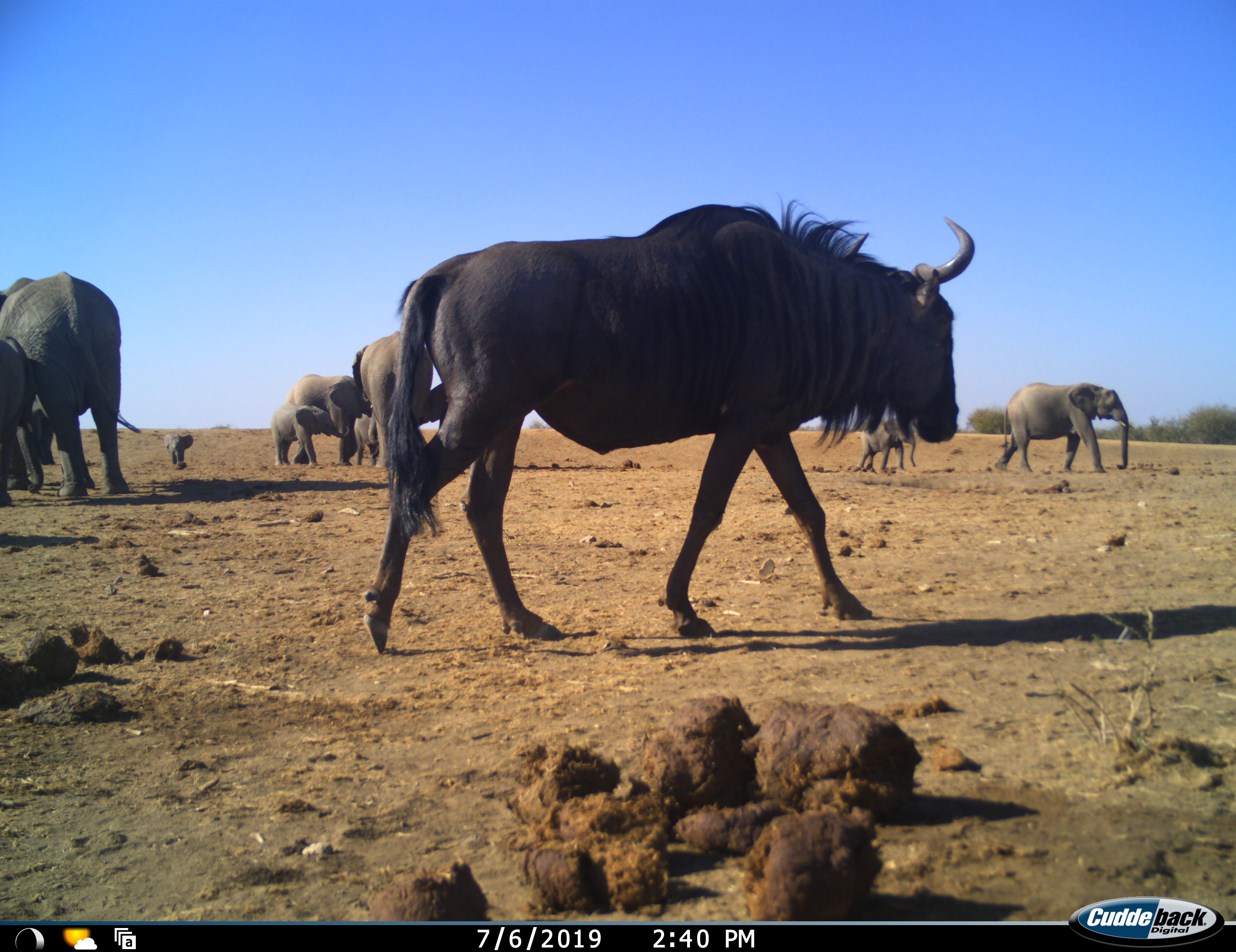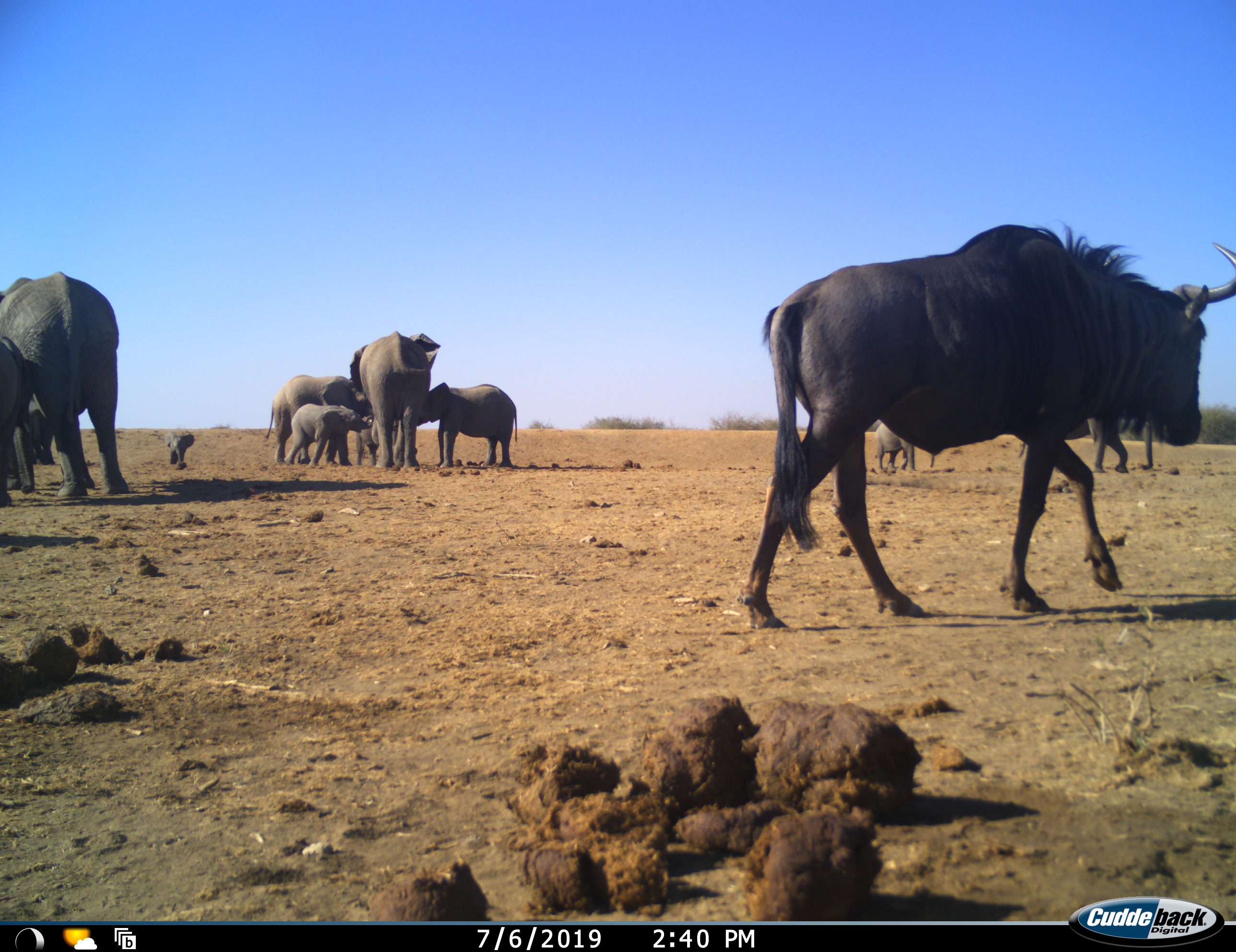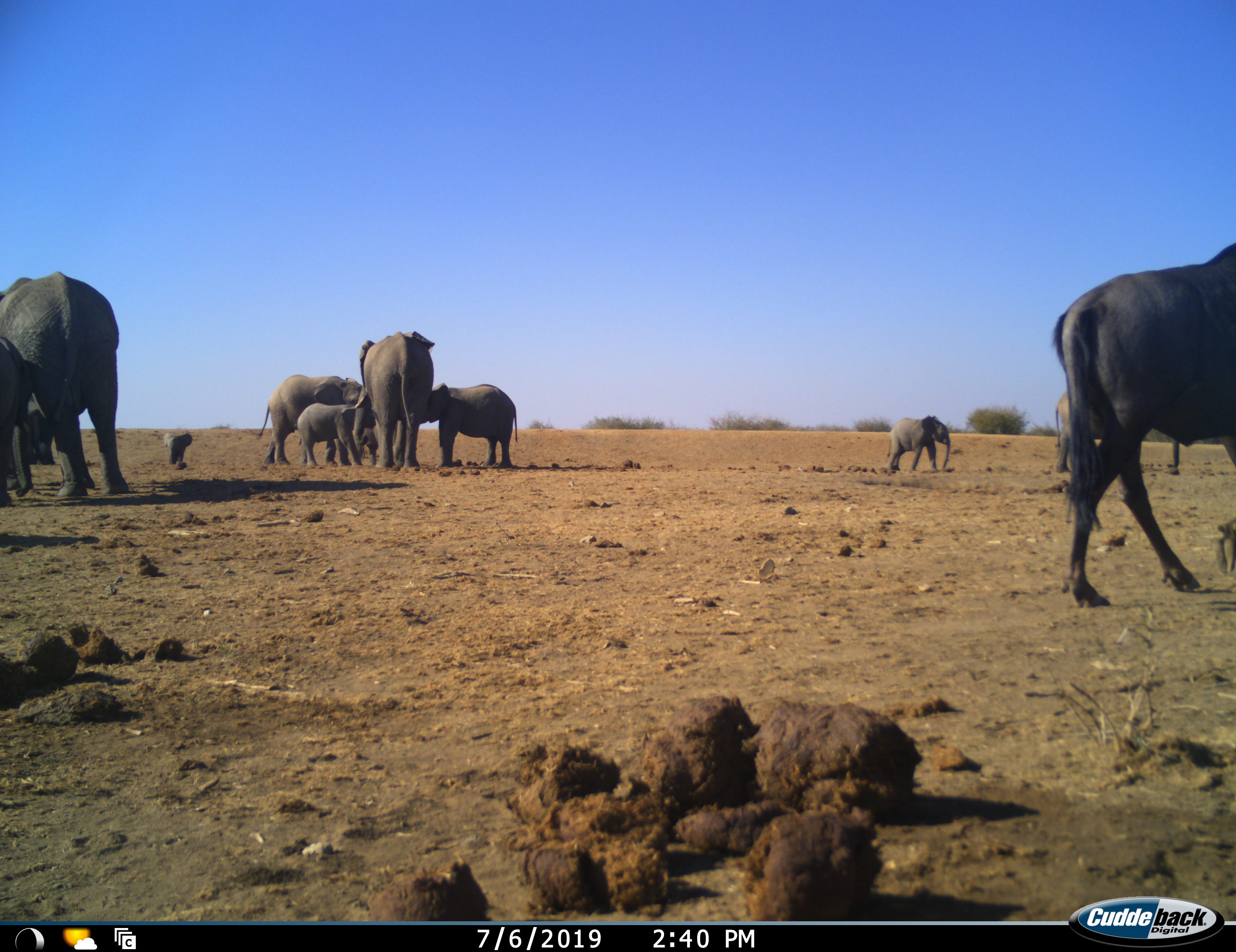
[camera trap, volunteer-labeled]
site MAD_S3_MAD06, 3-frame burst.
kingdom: Animalia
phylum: Chordata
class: Mammalia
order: Proboscidea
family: Elephantidae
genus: Loxodonta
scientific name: Loxodonta africana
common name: african bush elephant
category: elephant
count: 11-50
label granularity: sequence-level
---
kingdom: Animalia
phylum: Chordata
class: Mammalia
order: Artiodactyla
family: Bovidae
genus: Connochaetes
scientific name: Connochaetes taurinus taurinus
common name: blue wildebeest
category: wildebeestblue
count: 1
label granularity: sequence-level